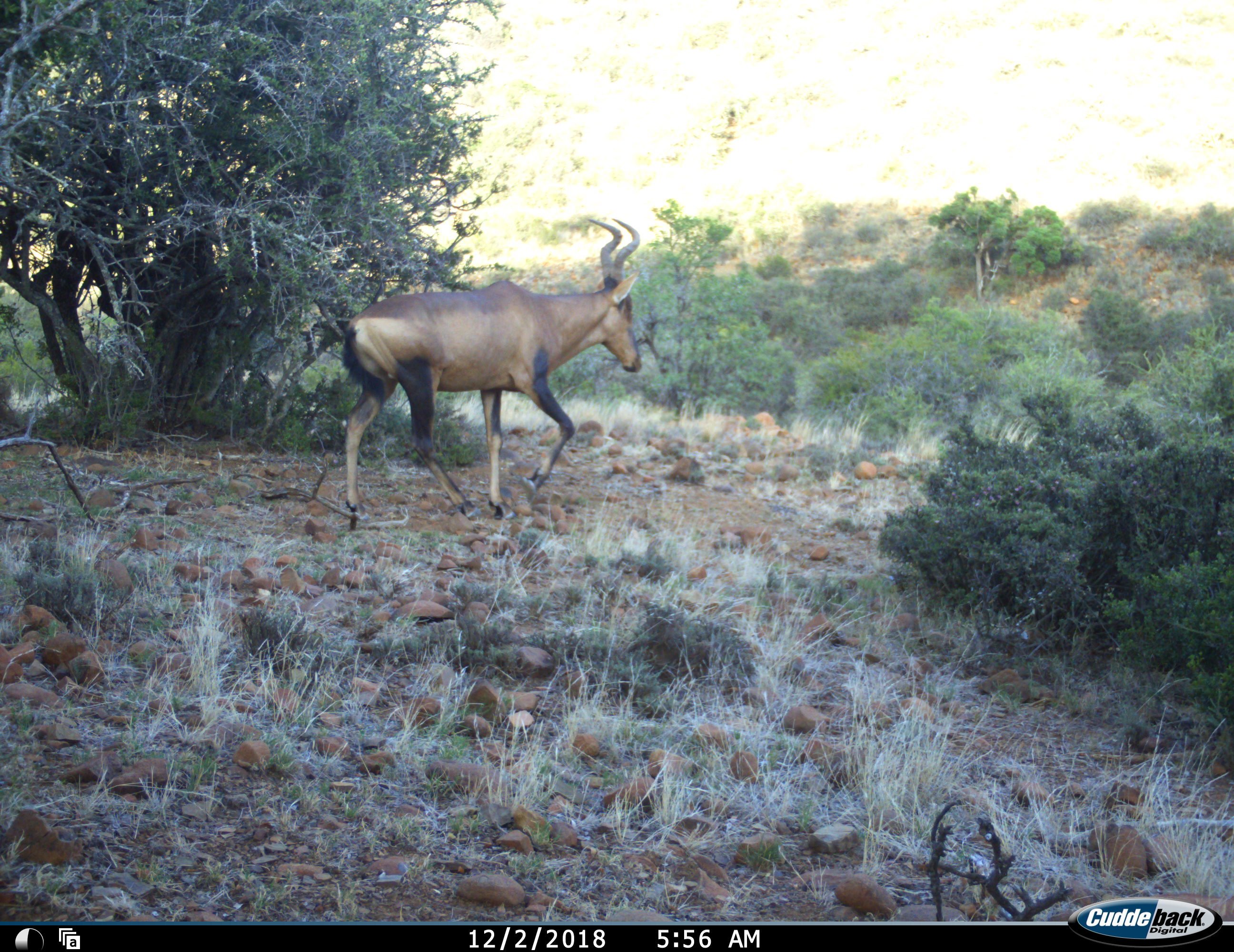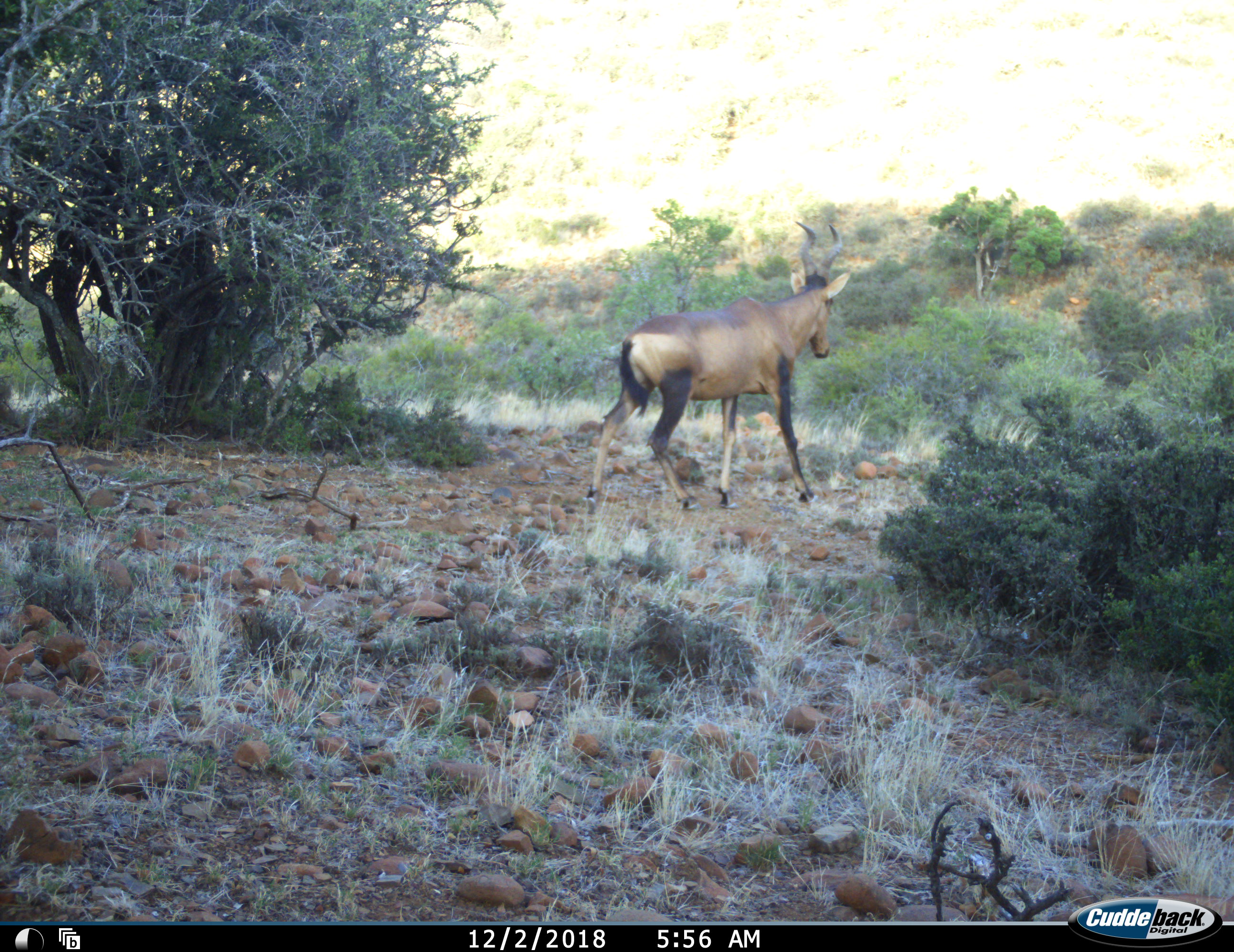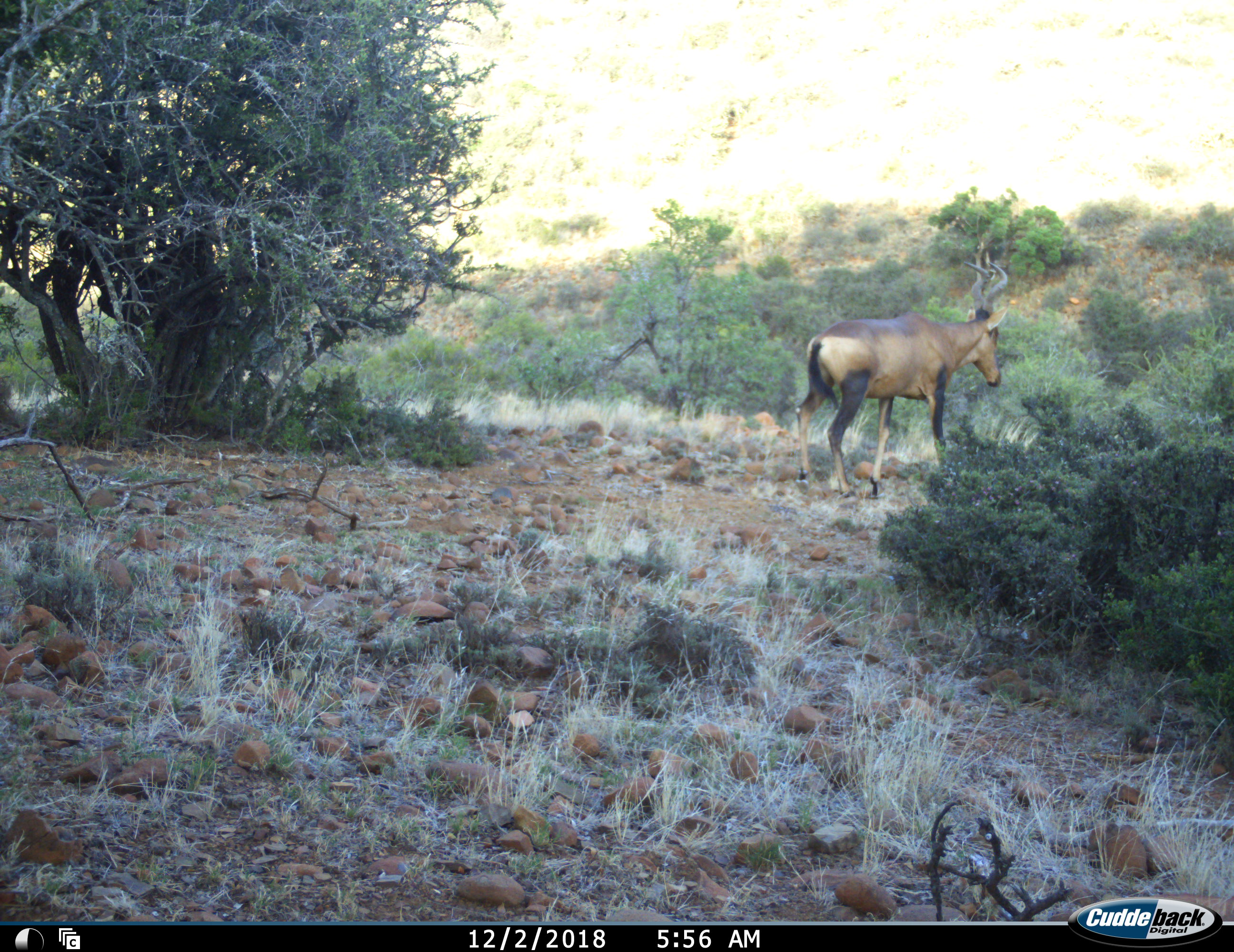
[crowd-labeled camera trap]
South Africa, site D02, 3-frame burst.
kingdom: Animalia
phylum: Chordata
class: Mammalia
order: Artiodactyla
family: Bovidae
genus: Alcelaphus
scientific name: Alcelaphus buselaphus caama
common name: red hartebeest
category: hartebeestred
Hartebeestred (red hartebeest) (Alcelaphus buselaphus caama), count 1. Behavior (volunteer vote fractions): standing 0%, resting 0%, moving 100%, interacting 0%. Young present (vote fraction): 0%. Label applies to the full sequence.